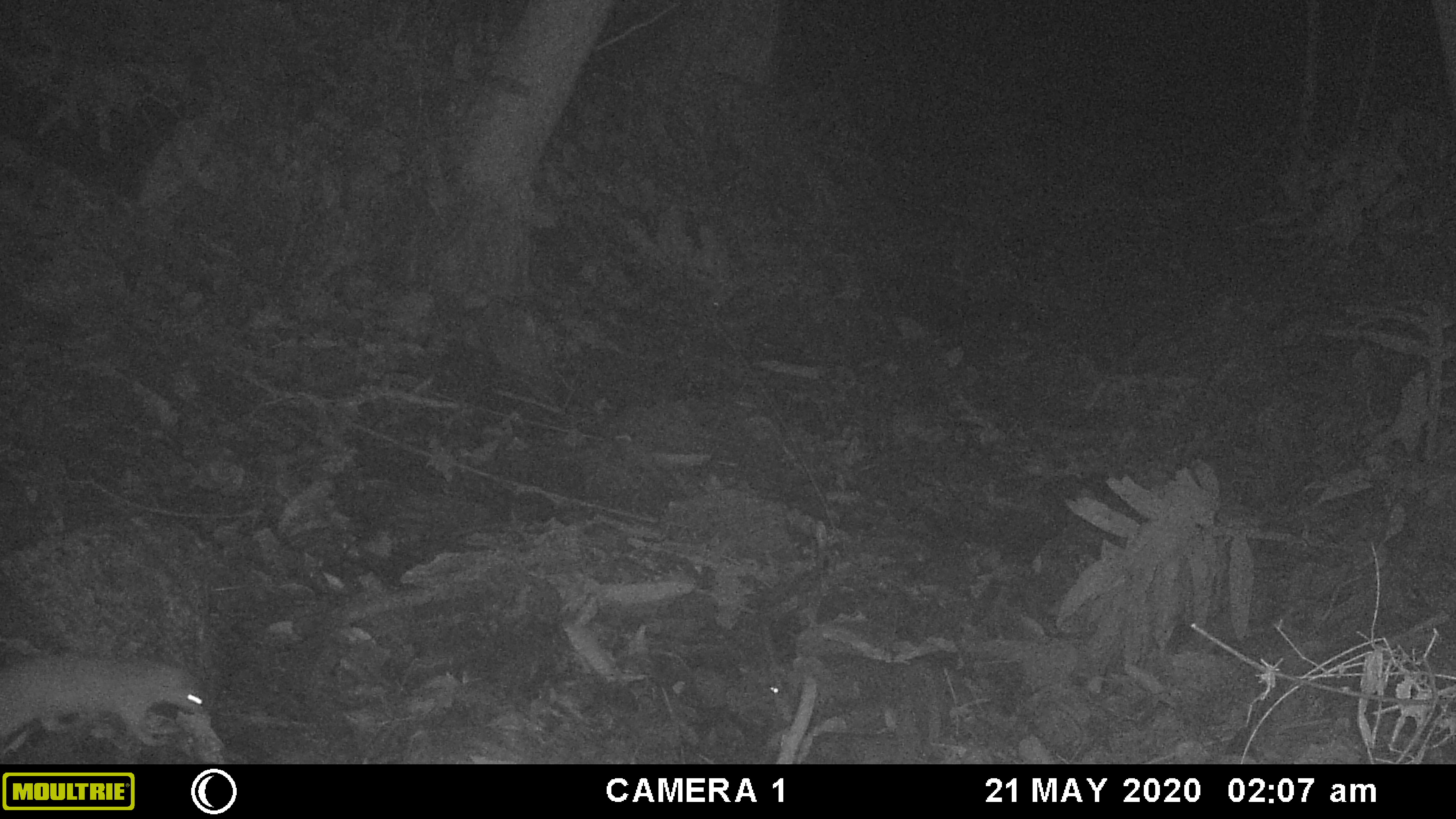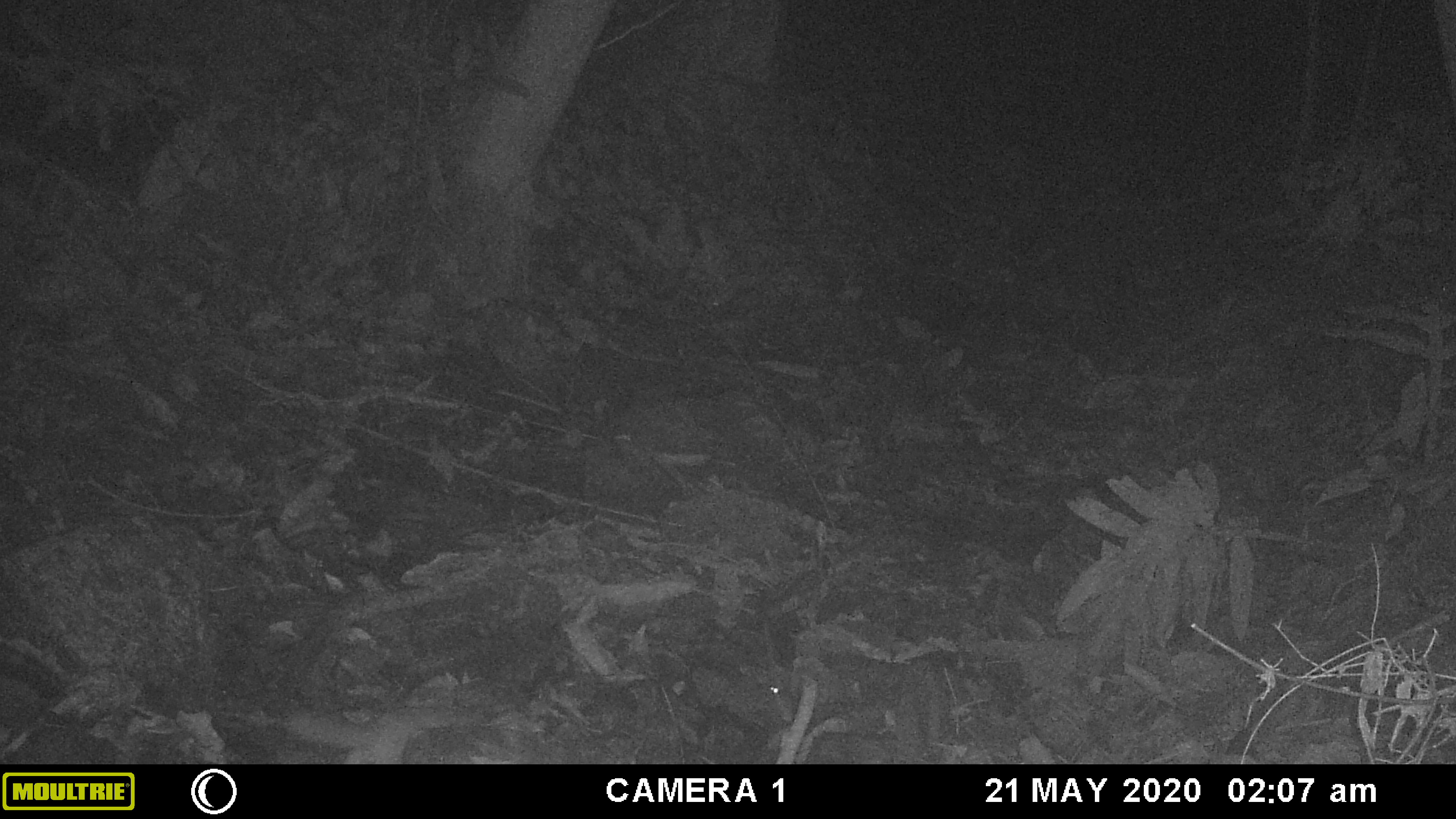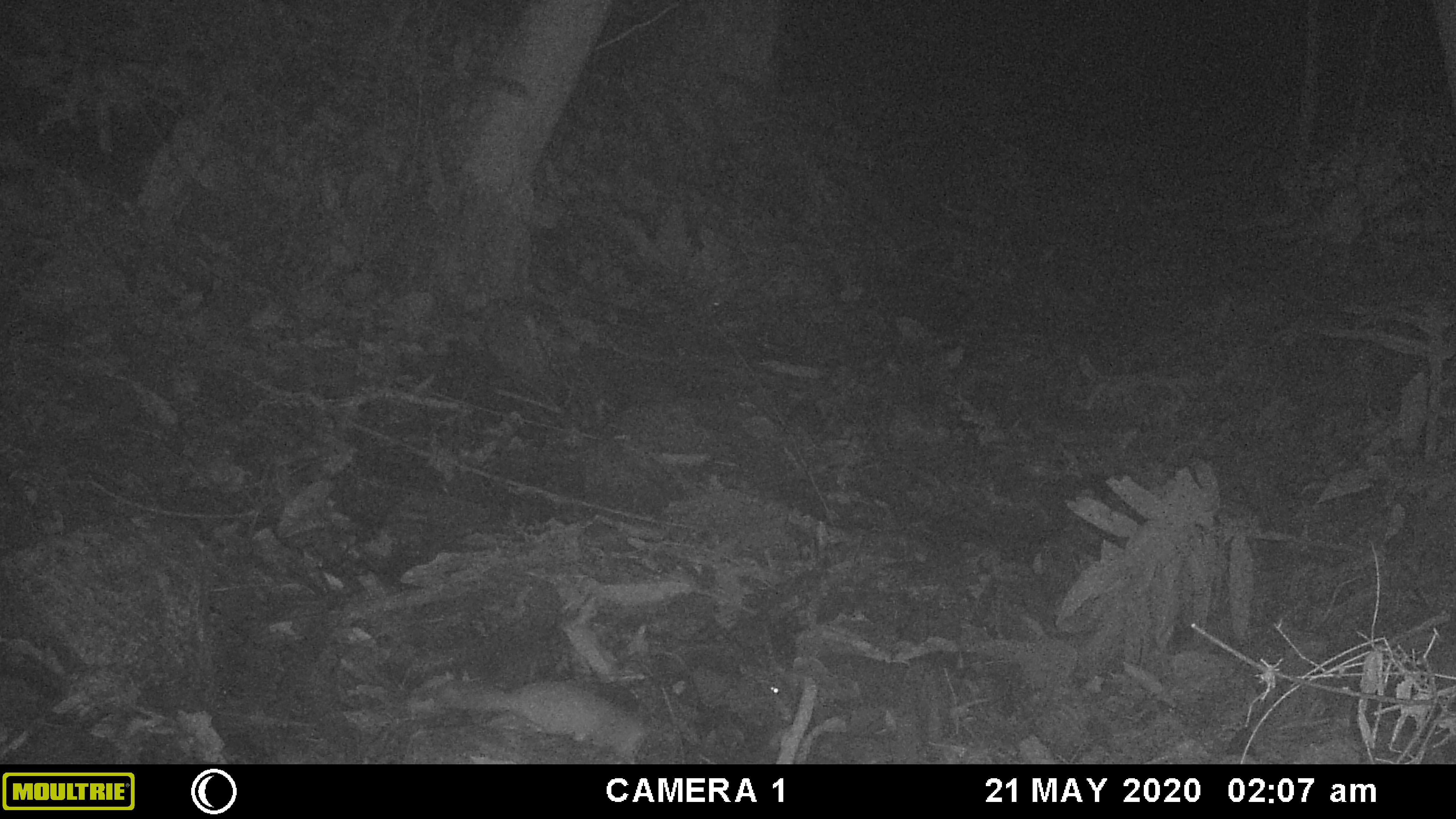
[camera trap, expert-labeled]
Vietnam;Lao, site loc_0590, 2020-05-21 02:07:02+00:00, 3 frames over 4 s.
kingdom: Animalia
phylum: Chordata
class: Mammalia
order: Carnivora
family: Mustelidae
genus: Melogale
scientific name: Melogale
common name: ferret badger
Ferret badger (Melogale). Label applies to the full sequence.